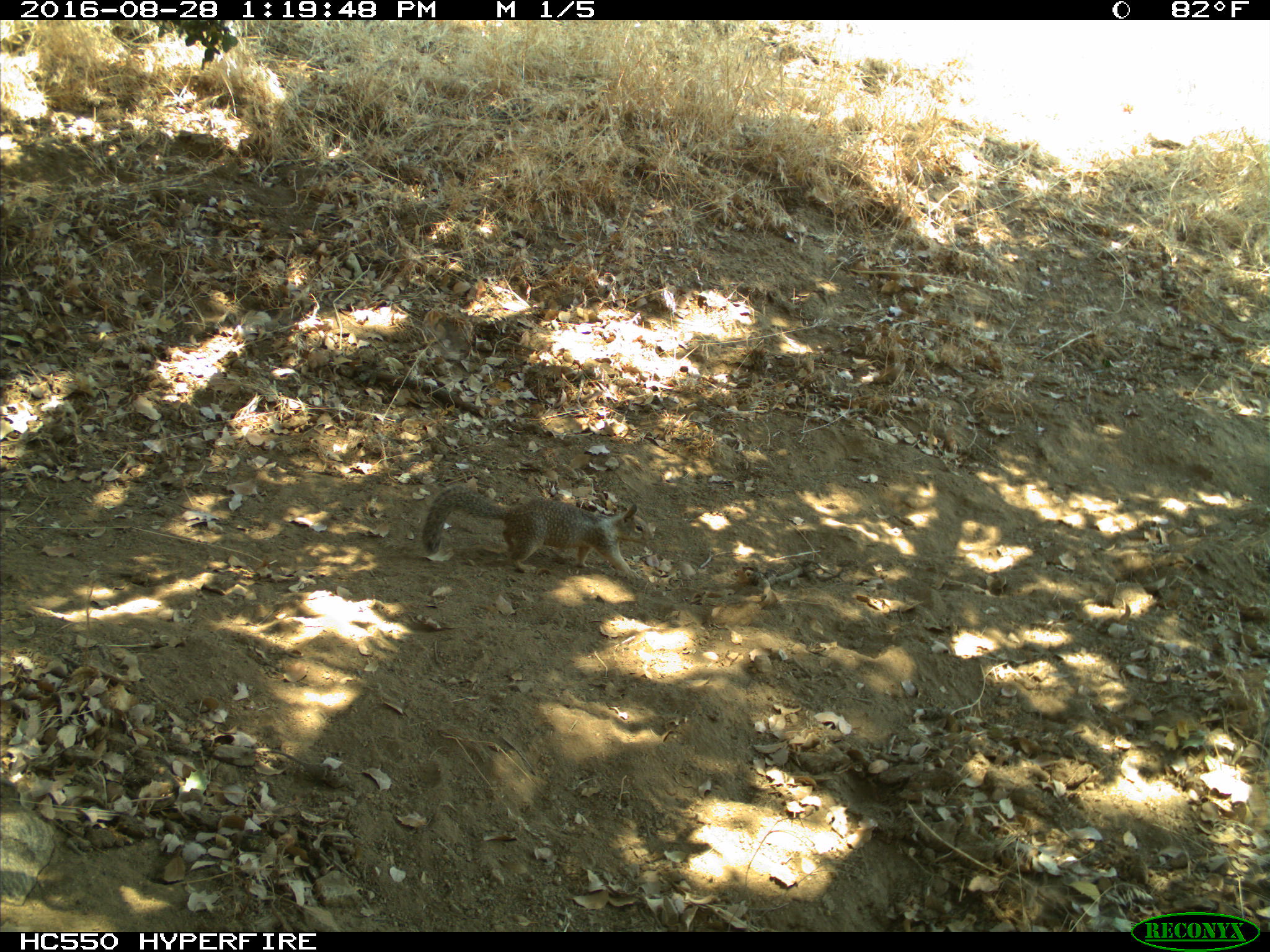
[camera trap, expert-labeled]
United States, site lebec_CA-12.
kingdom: Animalia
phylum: Chordata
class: Mammalia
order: Rodentia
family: Sciuridae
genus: Otospermophilus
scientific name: Otospermophilus beecheyi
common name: california ground squirrel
Otospermophilus beecheyi (california ground squirrel).